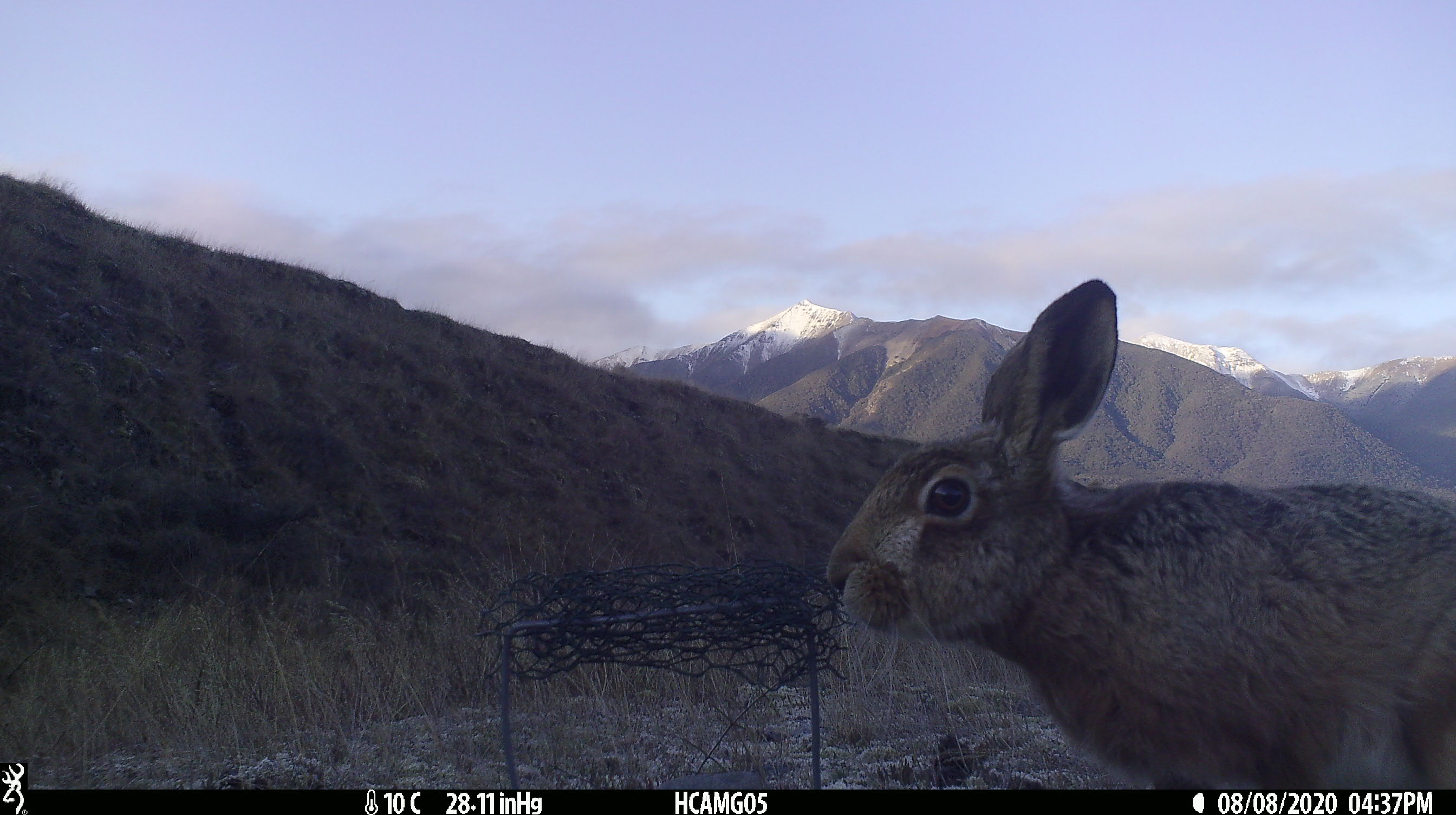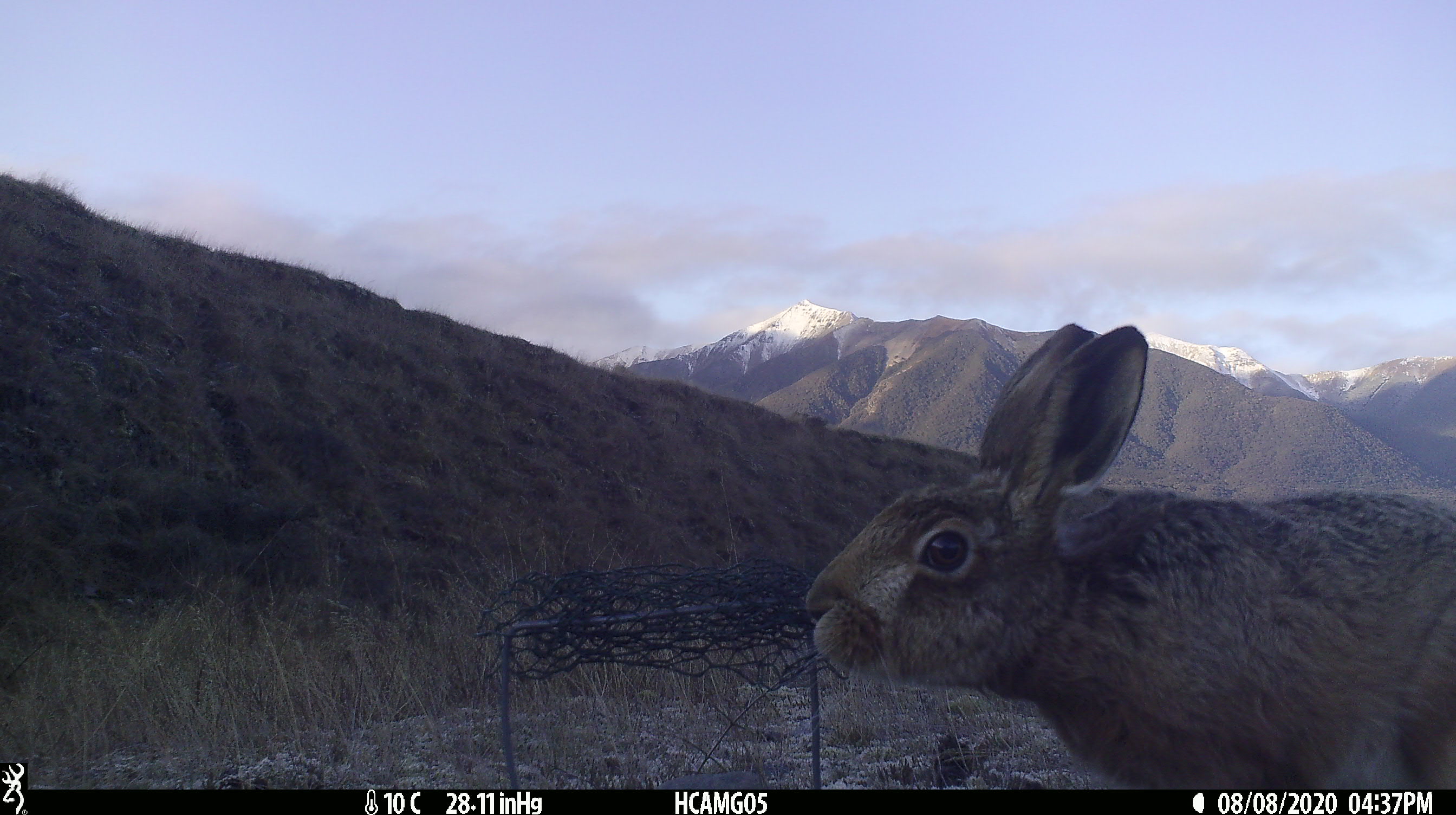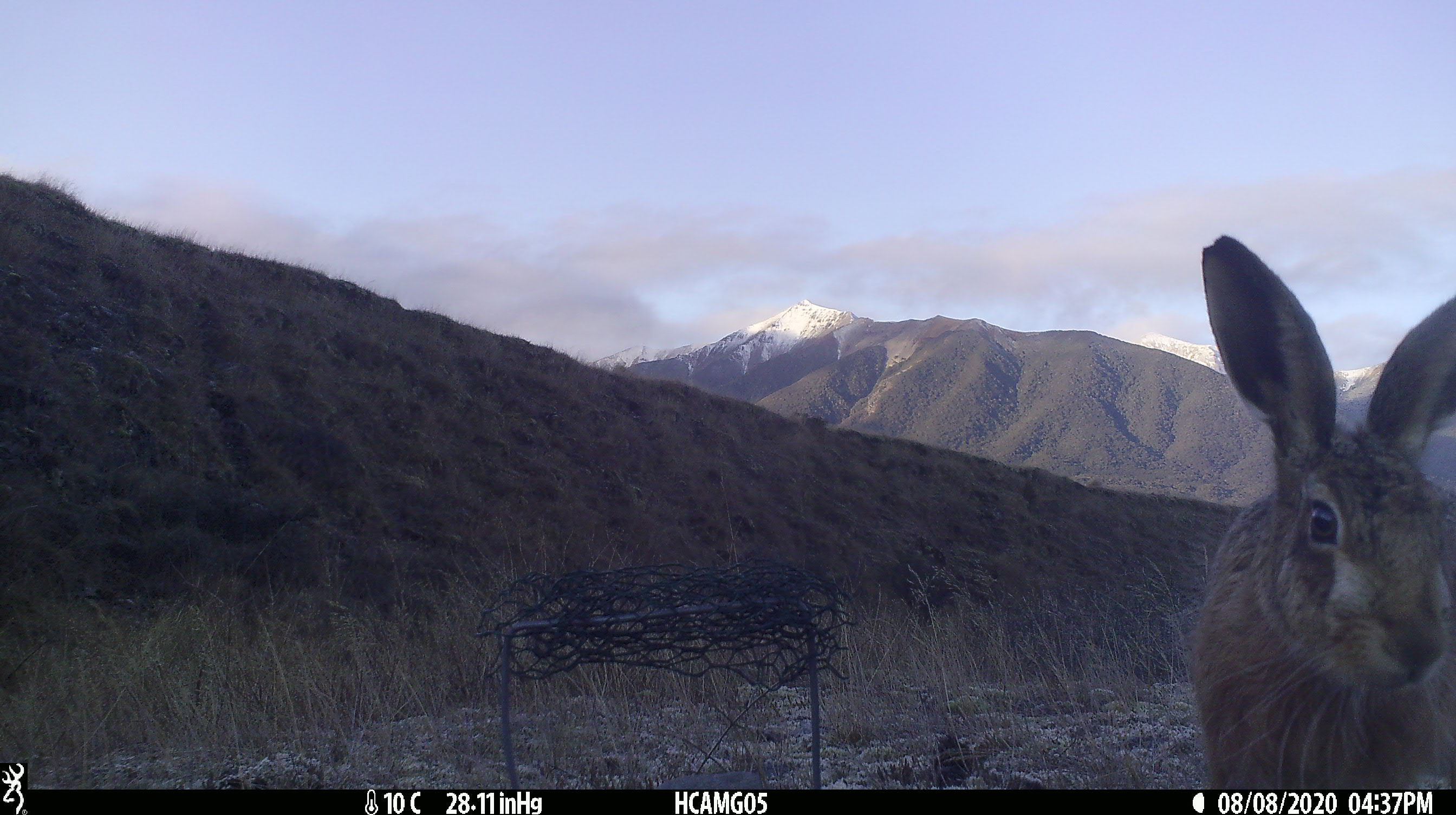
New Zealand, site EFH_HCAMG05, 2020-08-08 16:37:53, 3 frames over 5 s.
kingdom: Animalia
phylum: Chordata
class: Mammalia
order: Lagomorpha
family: Leporidae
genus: Lepus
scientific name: Lepus europaeus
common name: brown hare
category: hare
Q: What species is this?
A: Hare (brown hare) (Lepus europaeus).